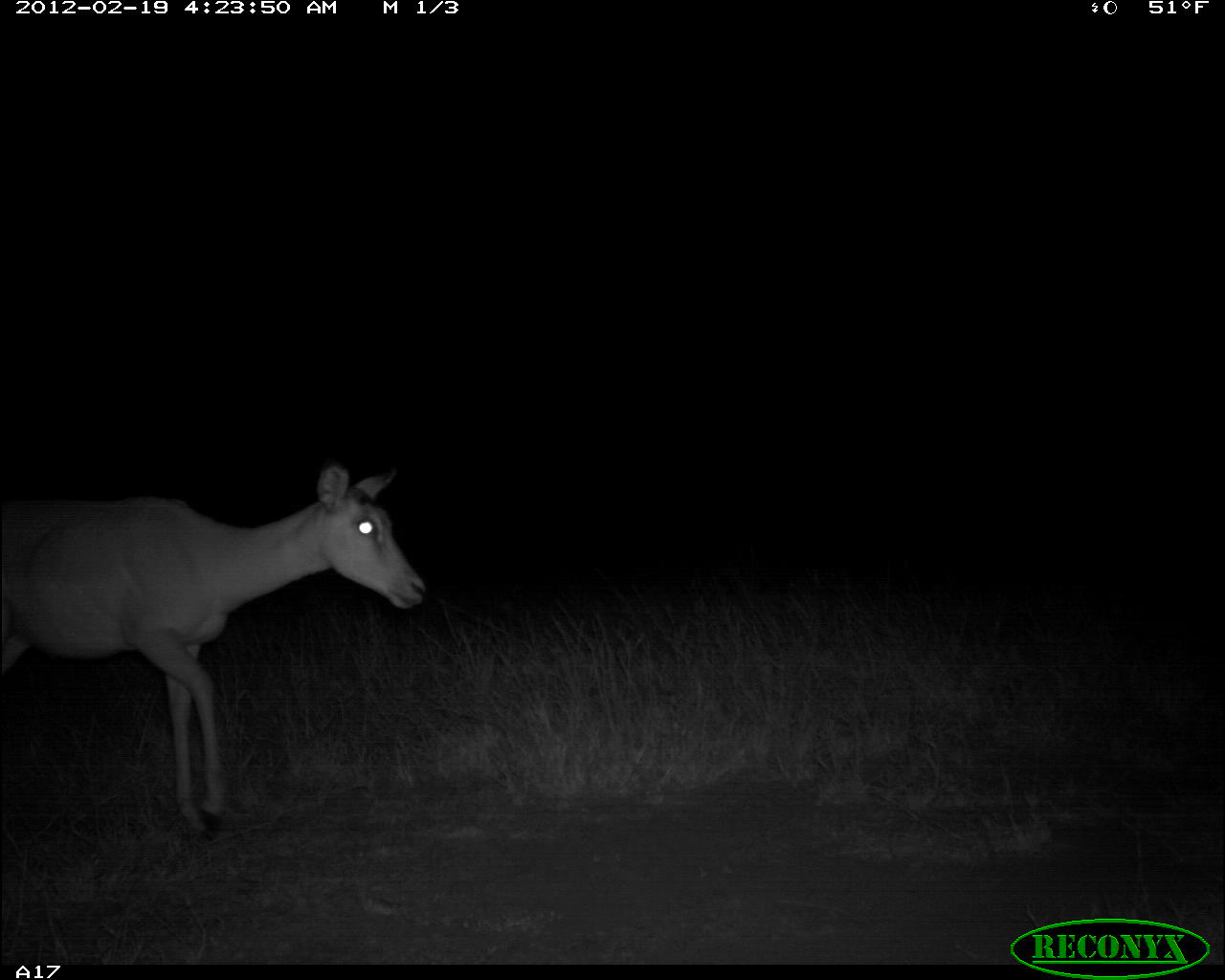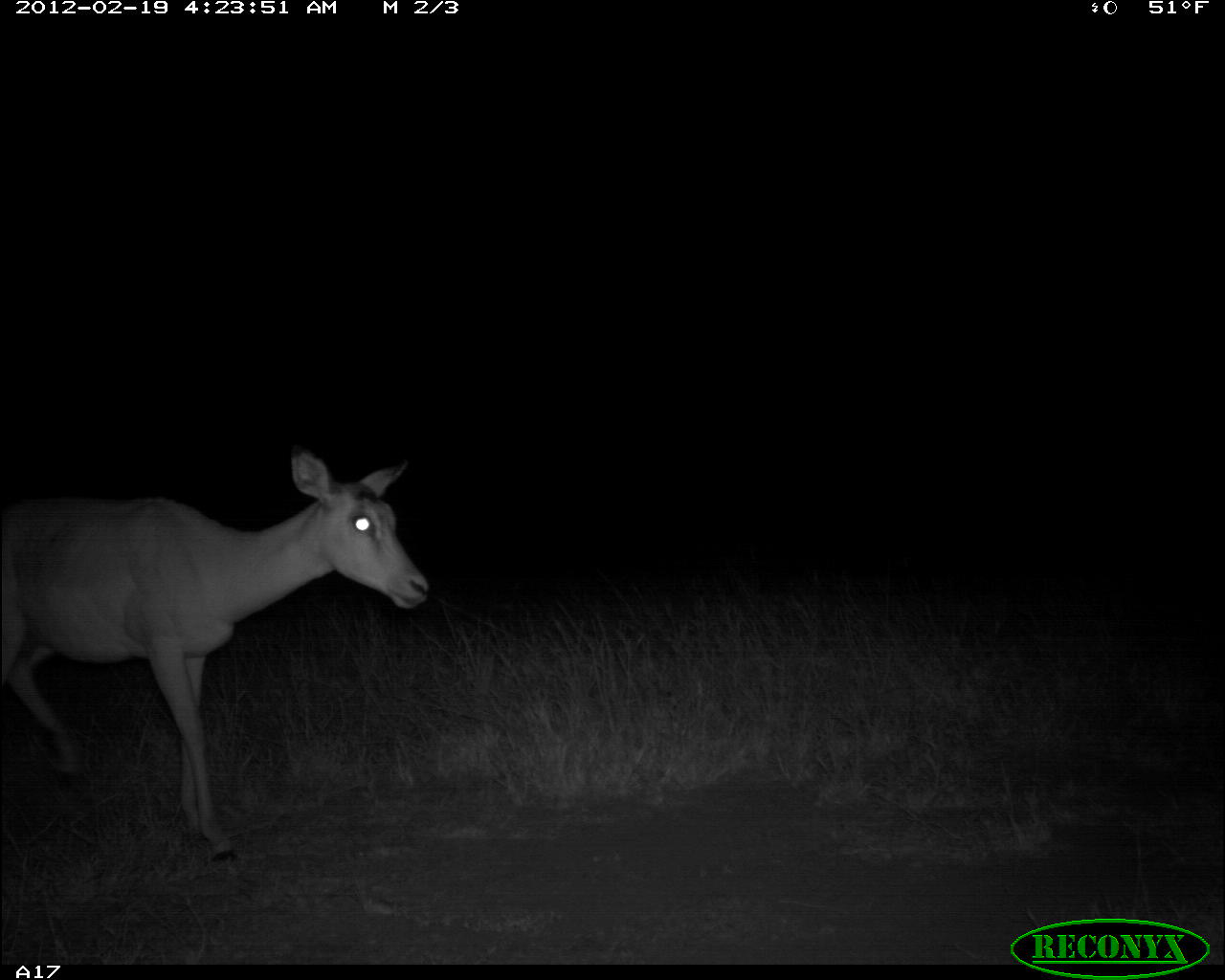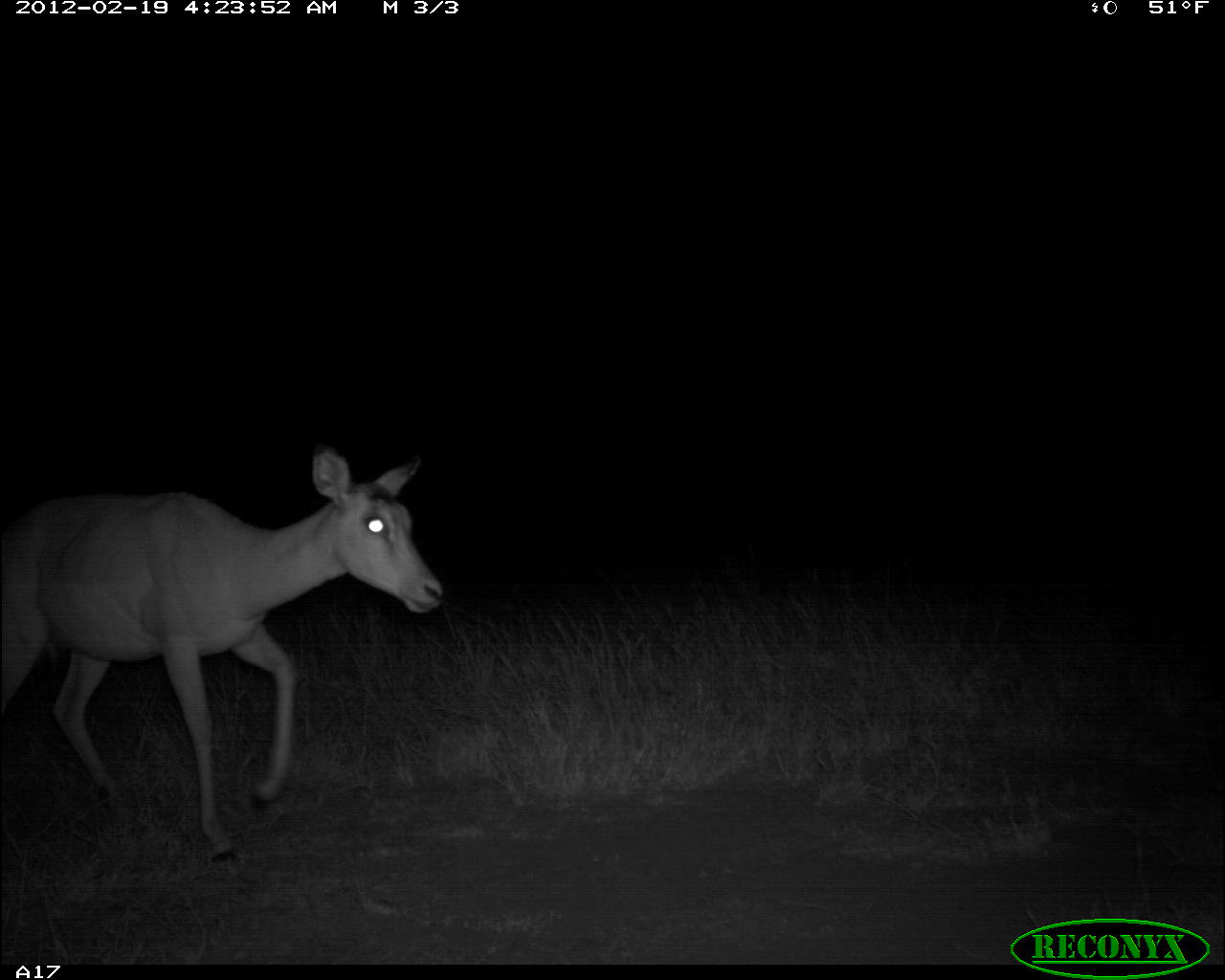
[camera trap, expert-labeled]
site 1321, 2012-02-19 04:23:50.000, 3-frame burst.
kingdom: Animalia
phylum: Chordata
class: Mammalia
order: Artiodactyla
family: Bovidae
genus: Aepyceros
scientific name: Aepyceros melampus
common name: impala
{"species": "Aepyceros melampus (impala)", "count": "1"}